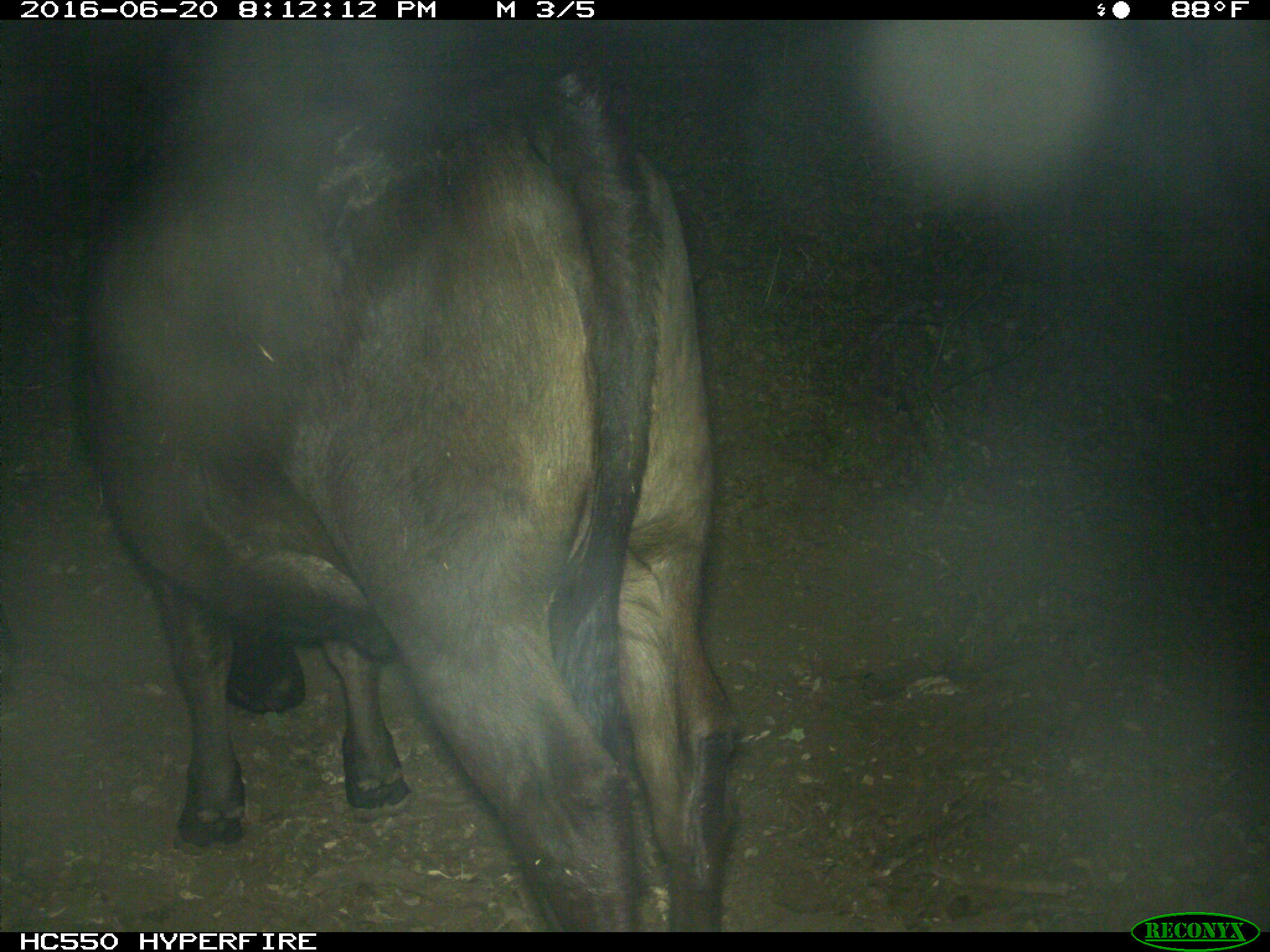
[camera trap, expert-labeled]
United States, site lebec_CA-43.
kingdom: Animalia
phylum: Chordata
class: Mammalia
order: Artiodactyla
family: Bovidae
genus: Bos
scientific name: Bos taurus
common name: domestic cow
Bos taurus (domestic cow).